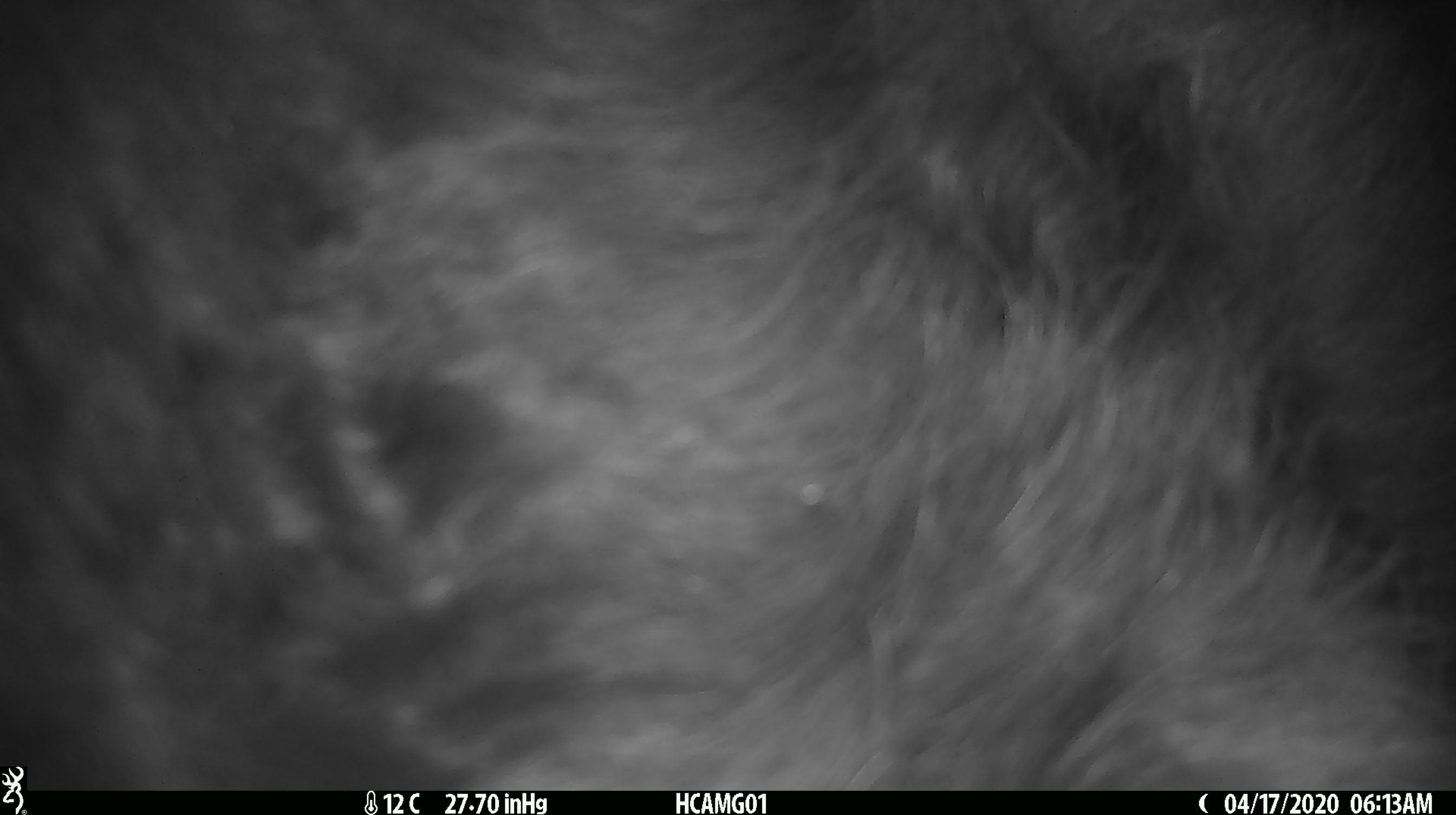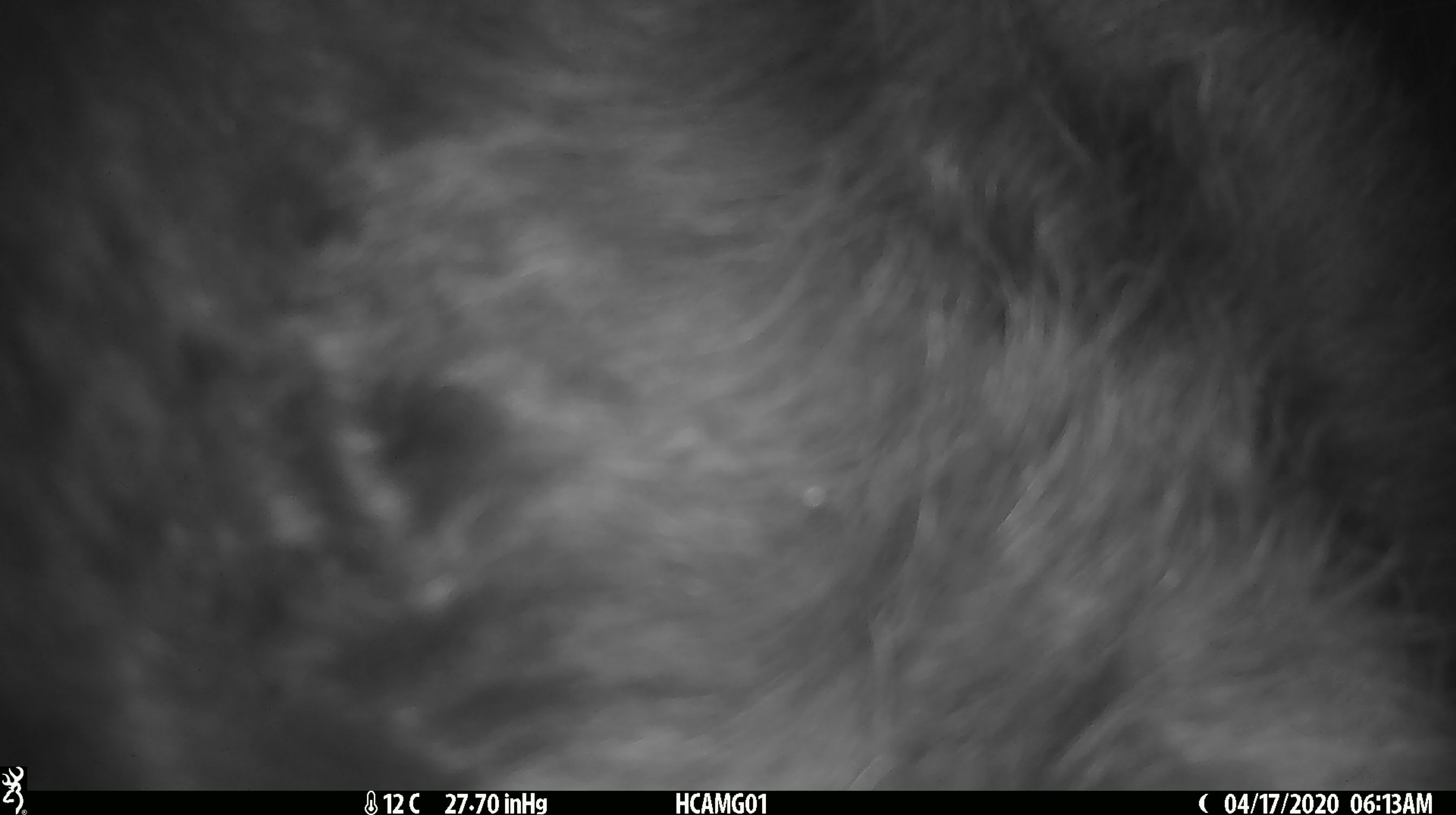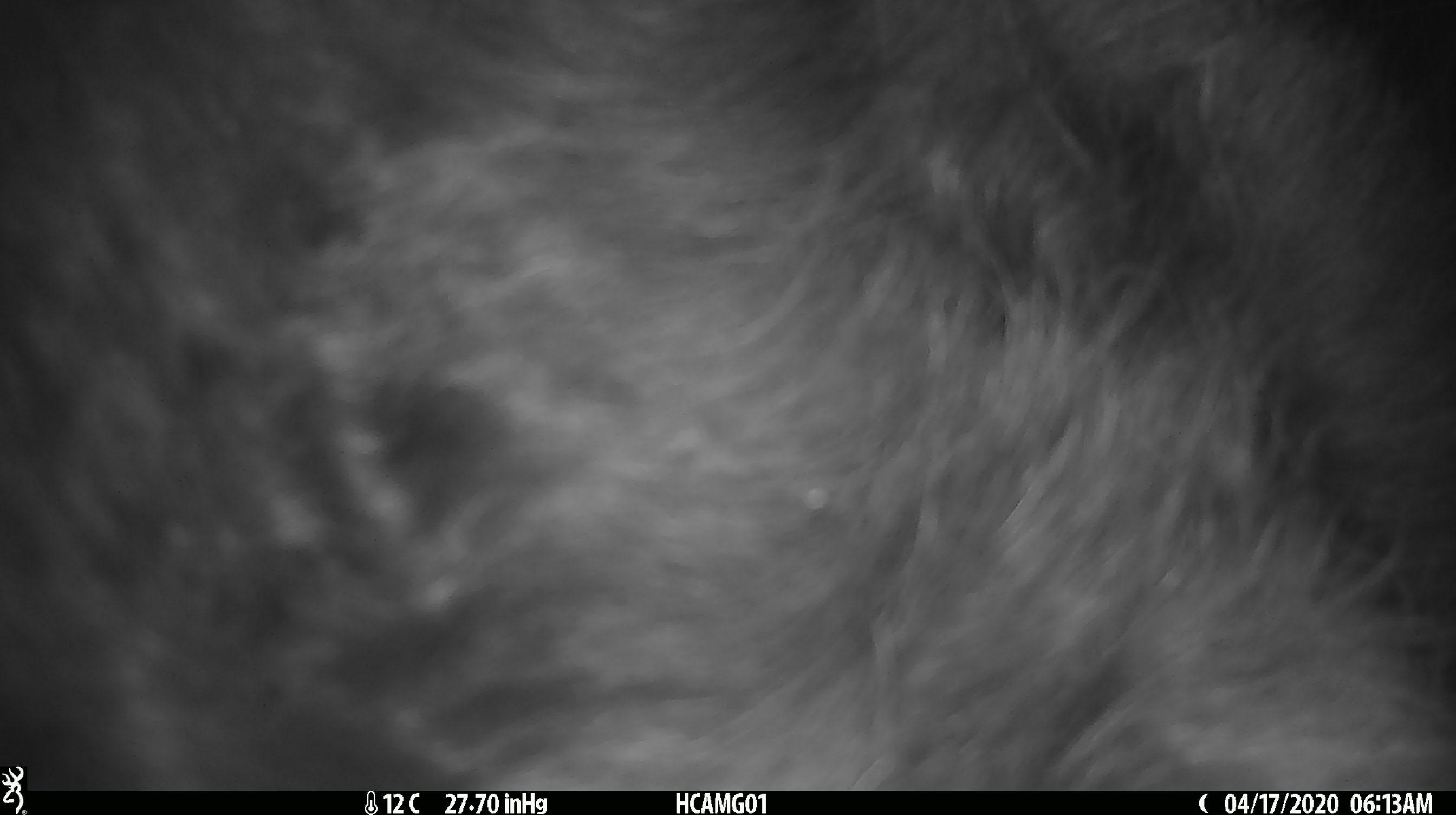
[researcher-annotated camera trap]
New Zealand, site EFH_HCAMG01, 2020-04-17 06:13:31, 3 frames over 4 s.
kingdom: Animalia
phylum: Chordata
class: Mammalia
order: Artiodactyla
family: Bovidae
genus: Bos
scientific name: Bos taurus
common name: domestic cow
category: cow